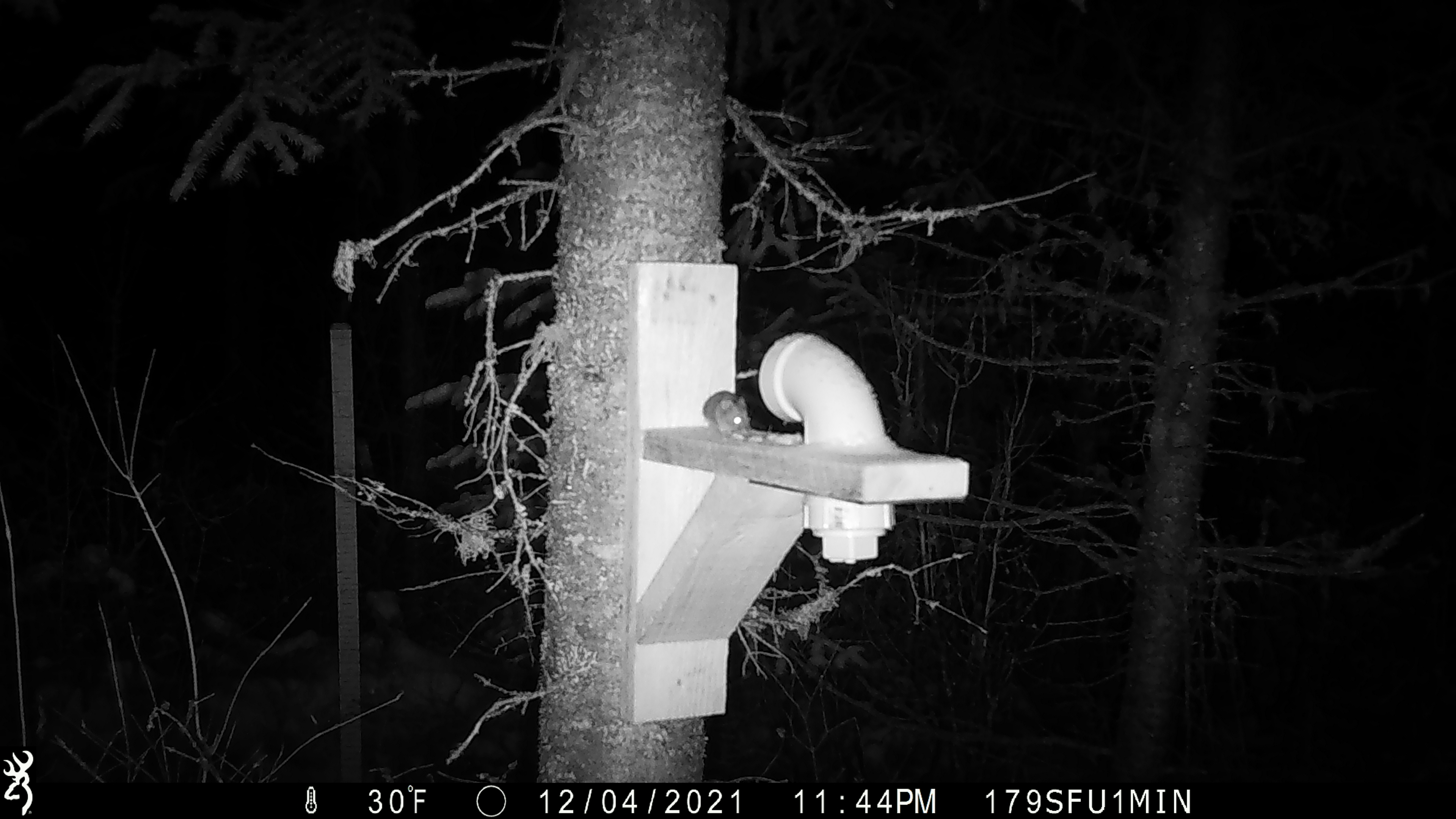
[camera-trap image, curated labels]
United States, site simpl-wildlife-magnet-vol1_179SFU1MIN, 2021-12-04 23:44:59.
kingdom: Animalia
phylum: Chordata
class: Mammalia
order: Rodentia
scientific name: Rodentia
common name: mouse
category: mouse sp.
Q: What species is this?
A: Mouse sp. (mouse) (Rodentia).